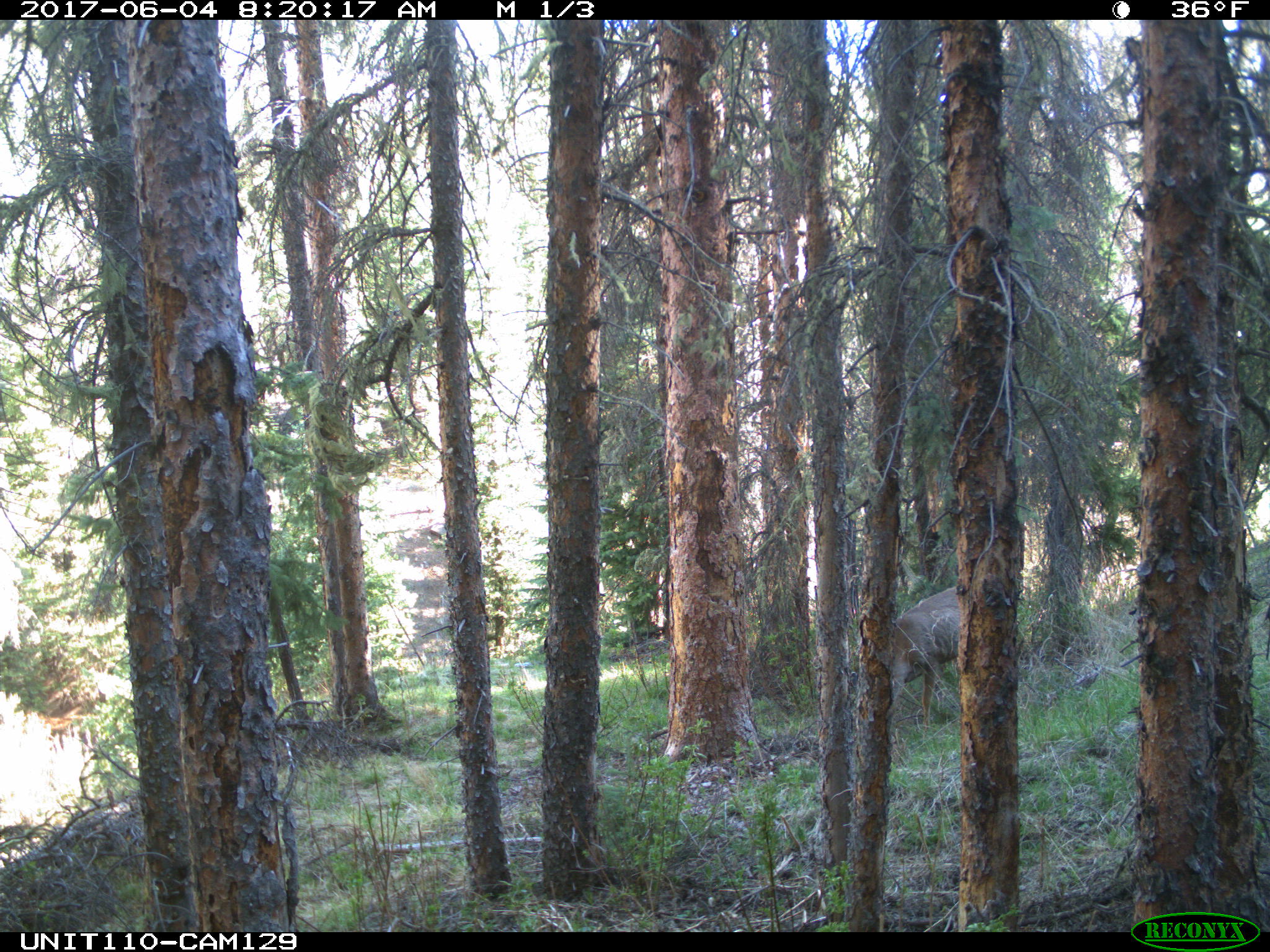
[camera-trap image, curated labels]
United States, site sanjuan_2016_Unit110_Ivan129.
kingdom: Animalia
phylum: Chordata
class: Mammalia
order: Artiodactyla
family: Cervidae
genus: Odocoileus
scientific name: Odocoileus hemionus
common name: mule deer